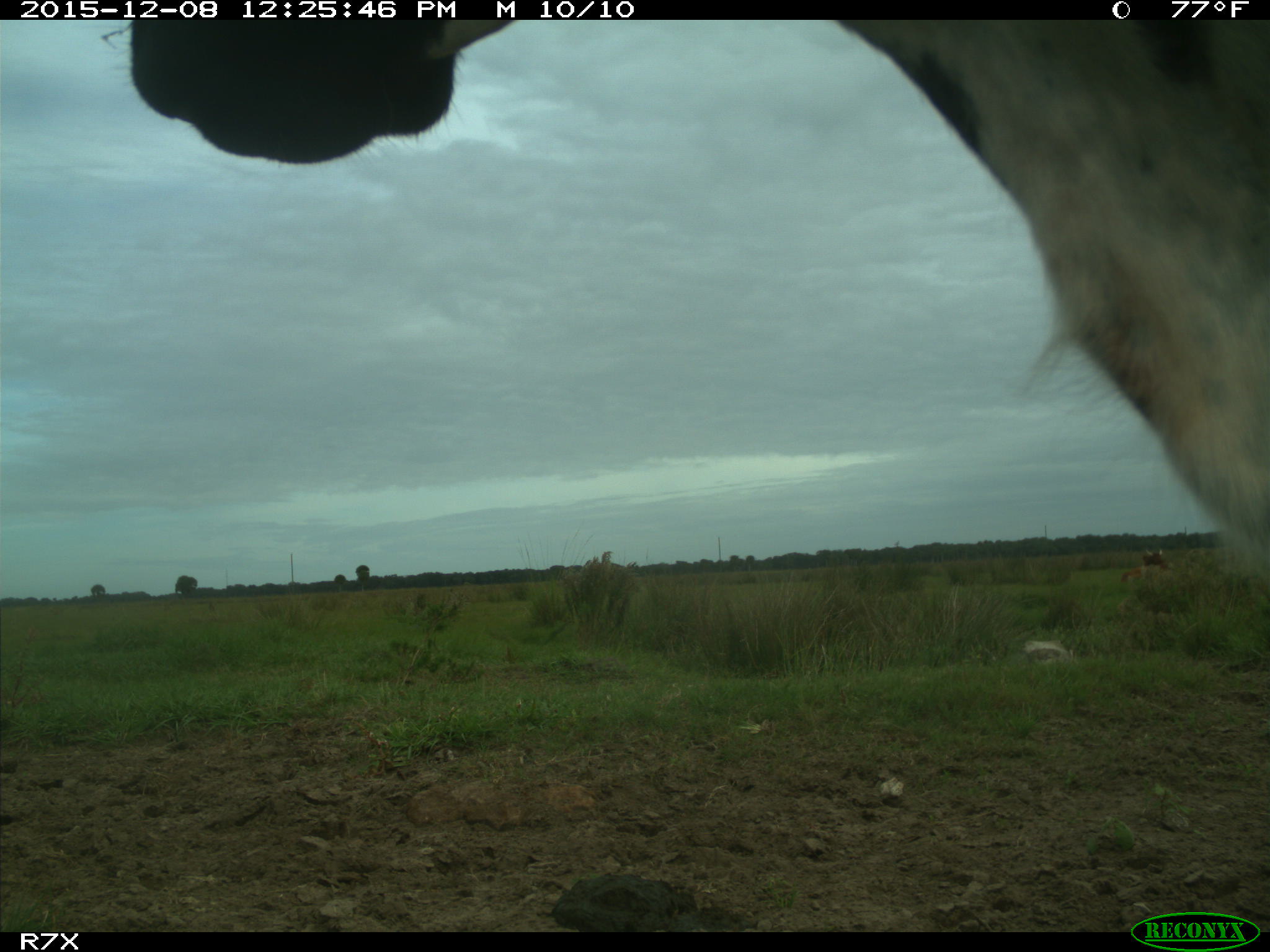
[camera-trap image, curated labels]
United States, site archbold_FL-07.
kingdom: Animalia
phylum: Chordata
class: Mammalia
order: Artiodactyla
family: Bovidae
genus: Bos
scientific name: Bos taurus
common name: domestic cow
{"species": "Bos taurus (domestic cow)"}